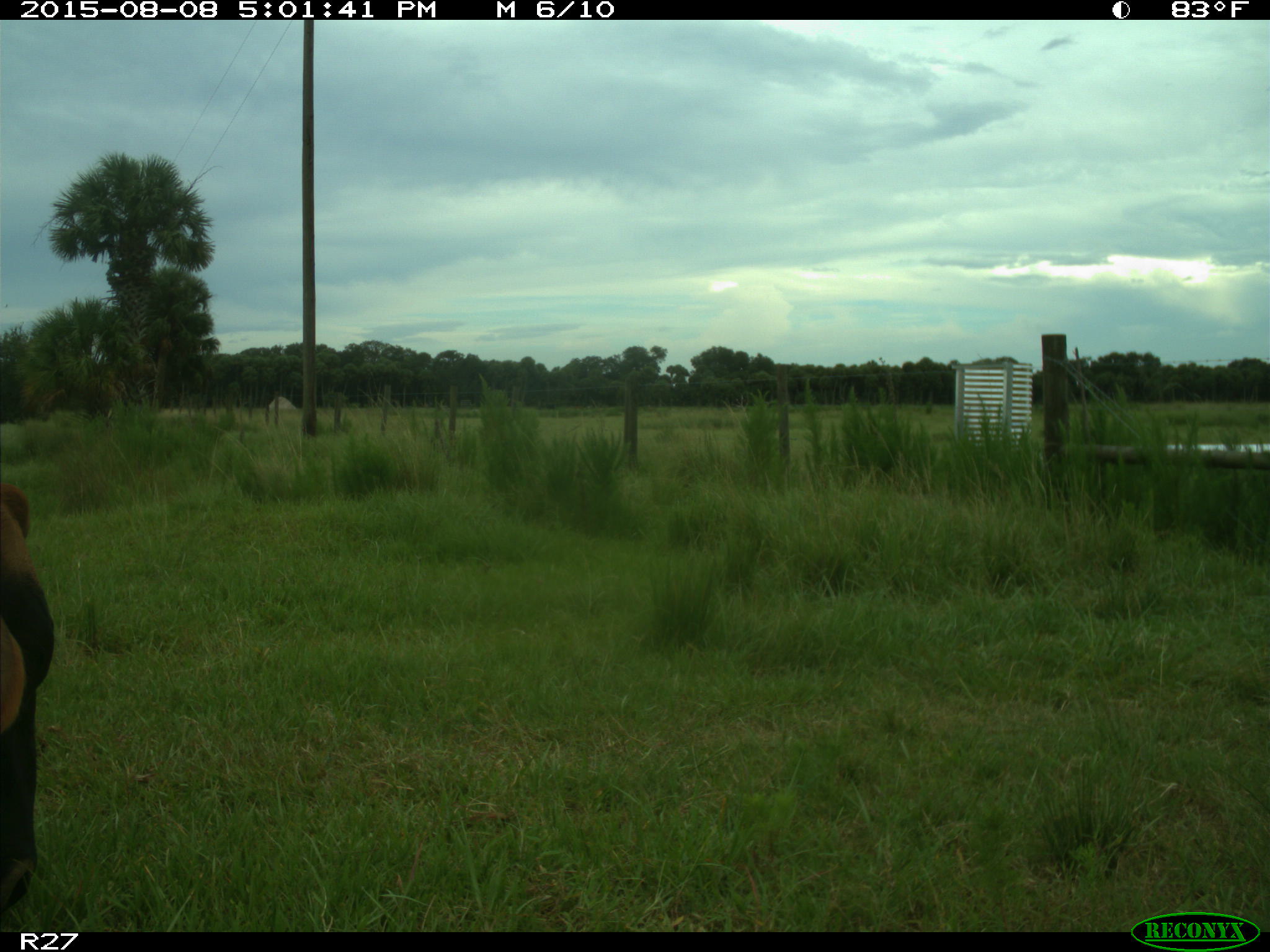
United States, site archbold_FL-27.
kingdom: Animalia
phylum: Chordata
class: Mammalia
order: Artiodactyla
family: Bovidae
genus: Bos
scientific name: Bos taurus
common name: domestic cow